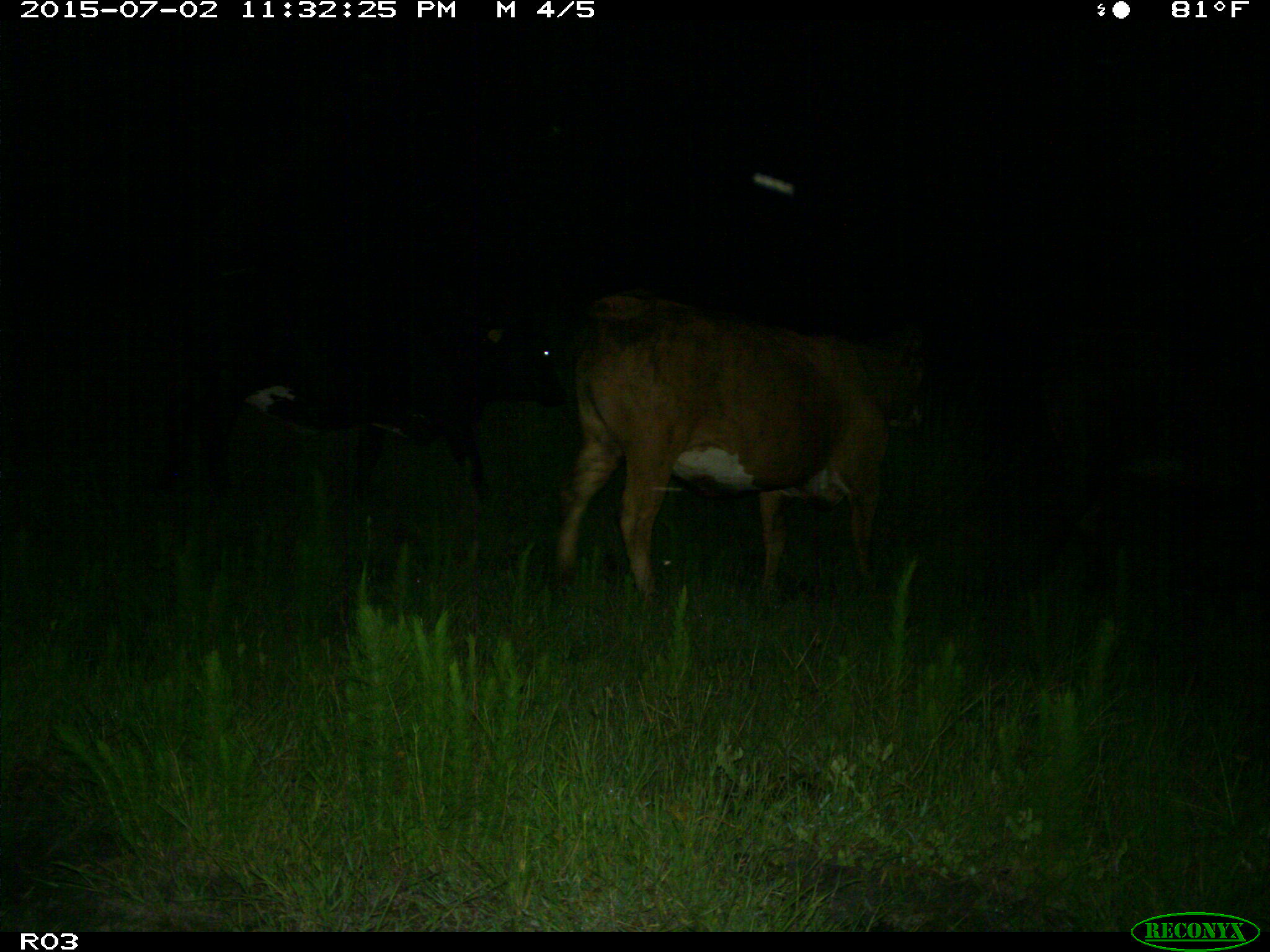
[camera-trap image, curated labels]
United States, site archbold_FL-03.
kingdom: Animalia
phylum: Chordata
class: Mammalia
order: Artiodactyla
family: Bovidae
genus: Bos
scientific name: Bos taurus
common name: domestic cow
Bos taurus (domestic cow).